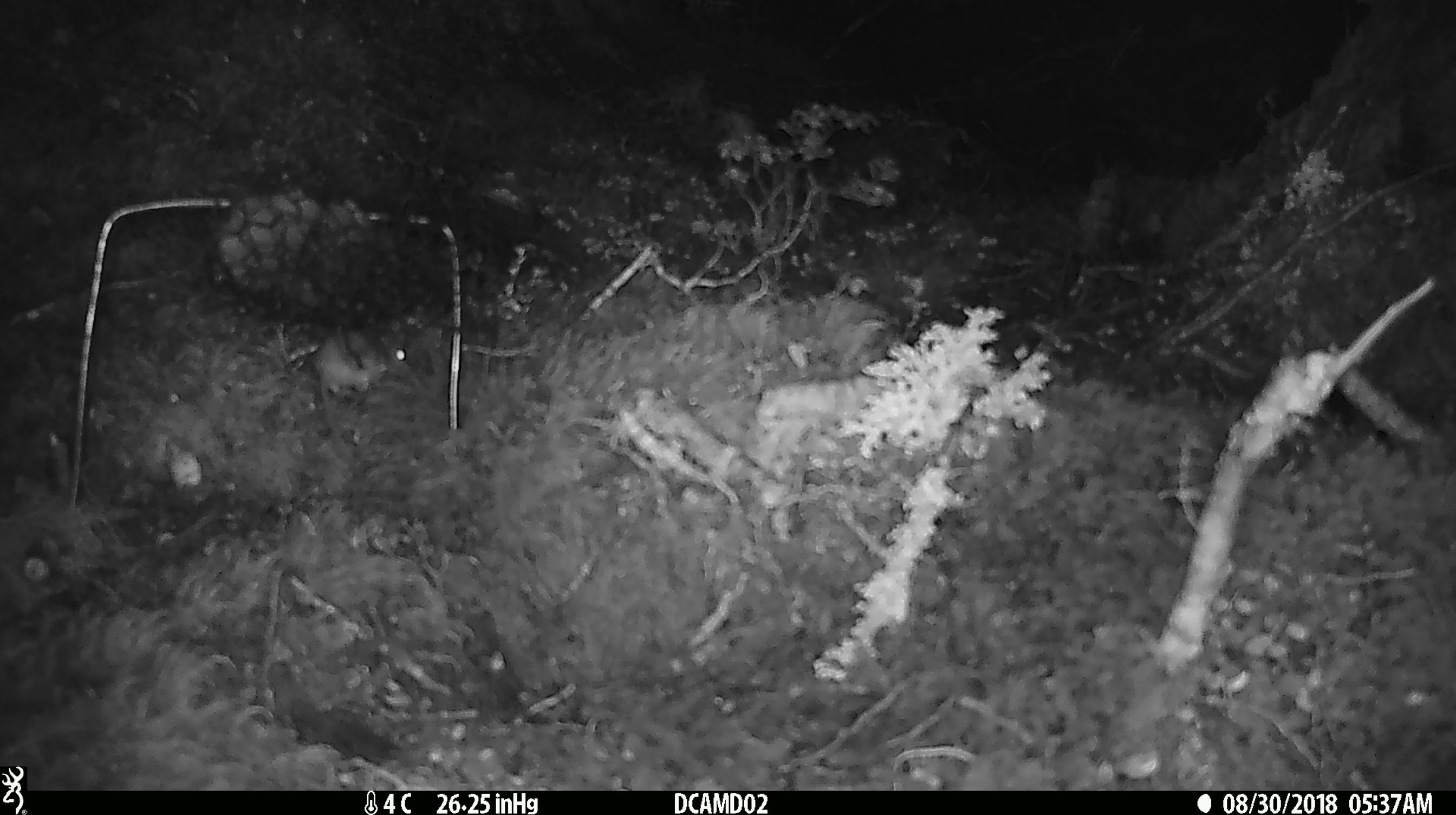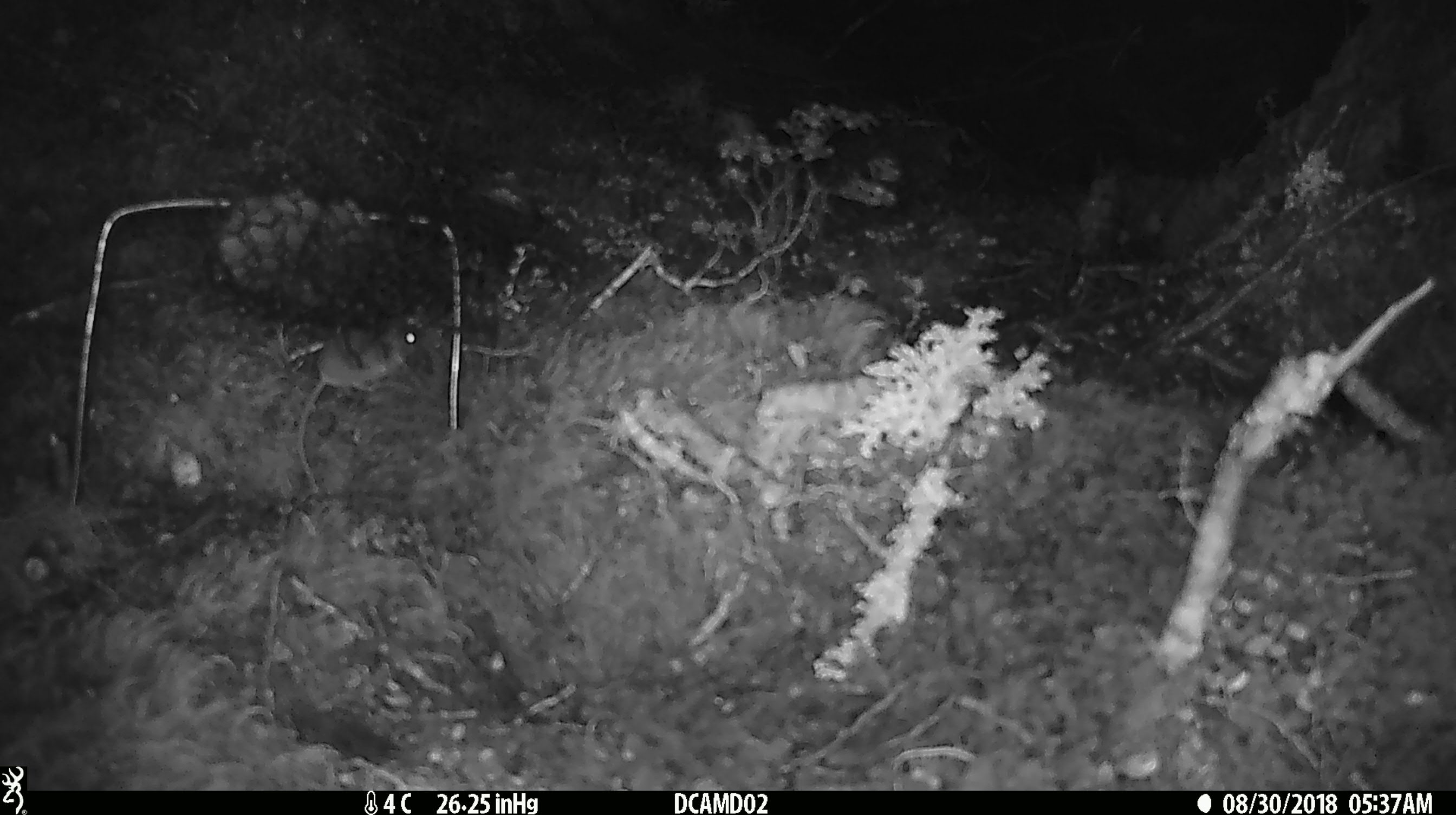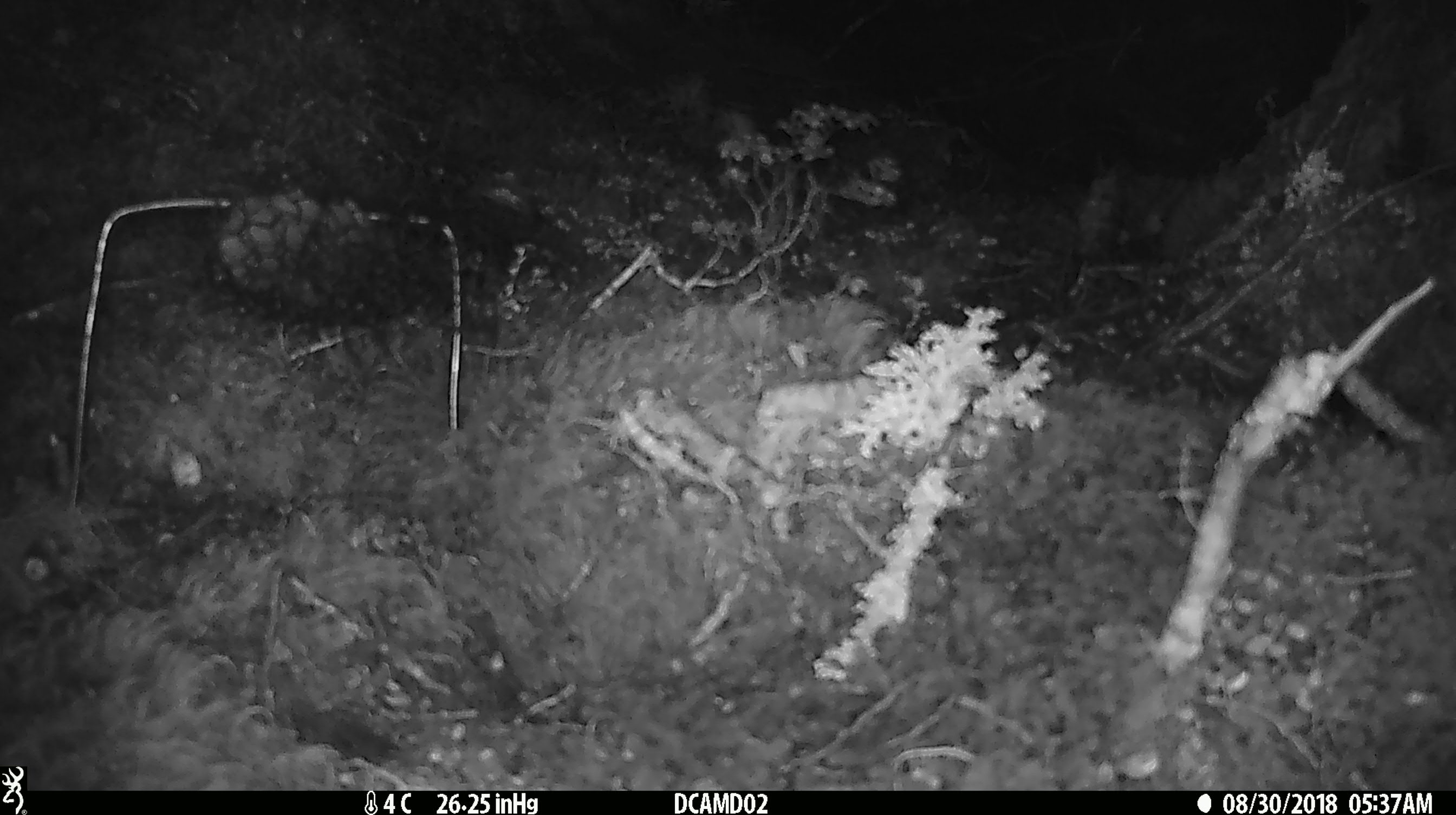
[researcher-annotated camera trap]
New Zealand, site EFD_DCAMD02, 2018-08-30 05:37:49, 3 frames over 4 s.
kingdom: Animalia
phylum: Chordata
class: Mammalia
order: Rodentia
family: Muridae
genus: Mus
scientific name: Mus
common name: mouse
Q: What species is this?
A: Mouse (Mus).